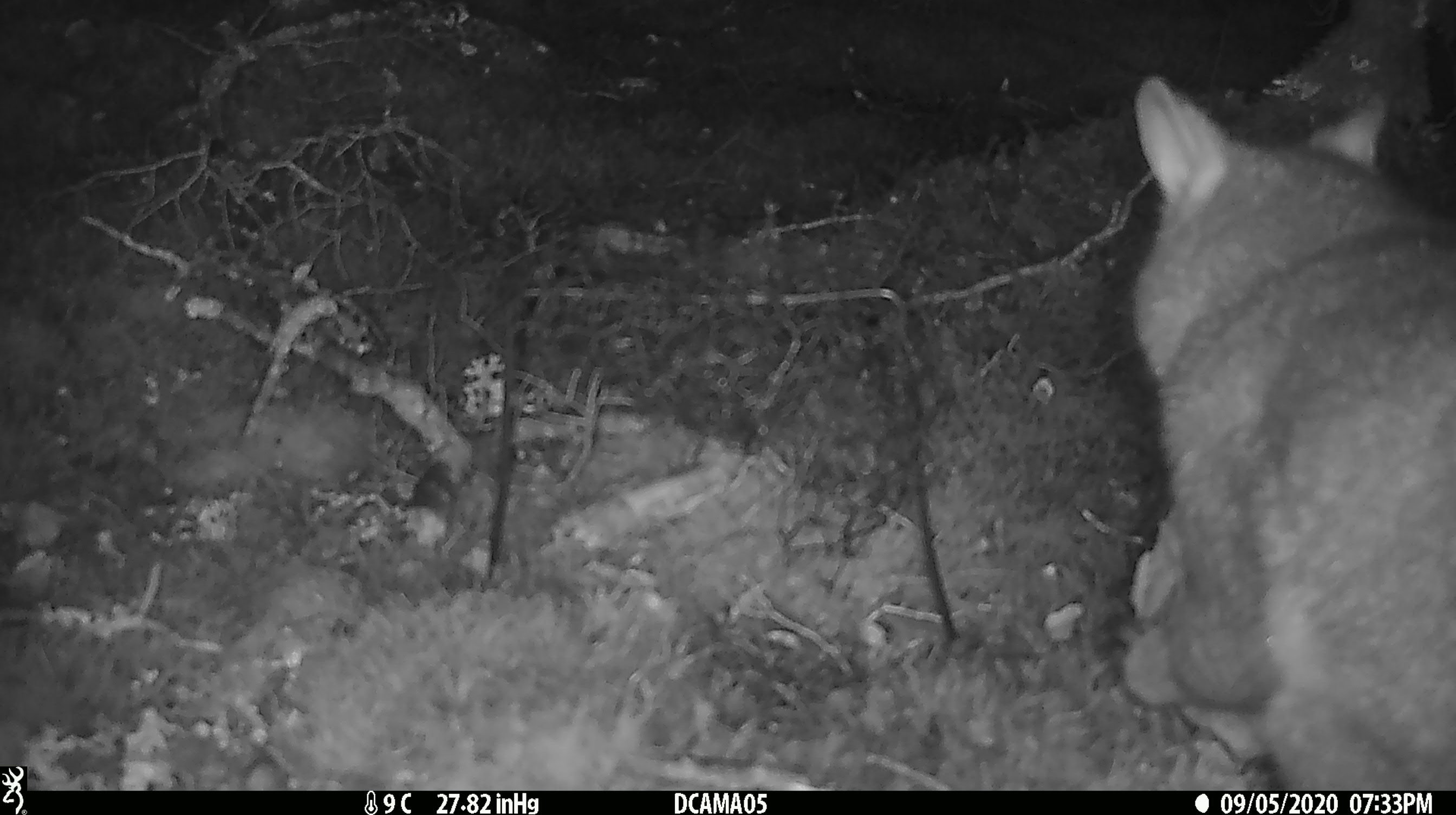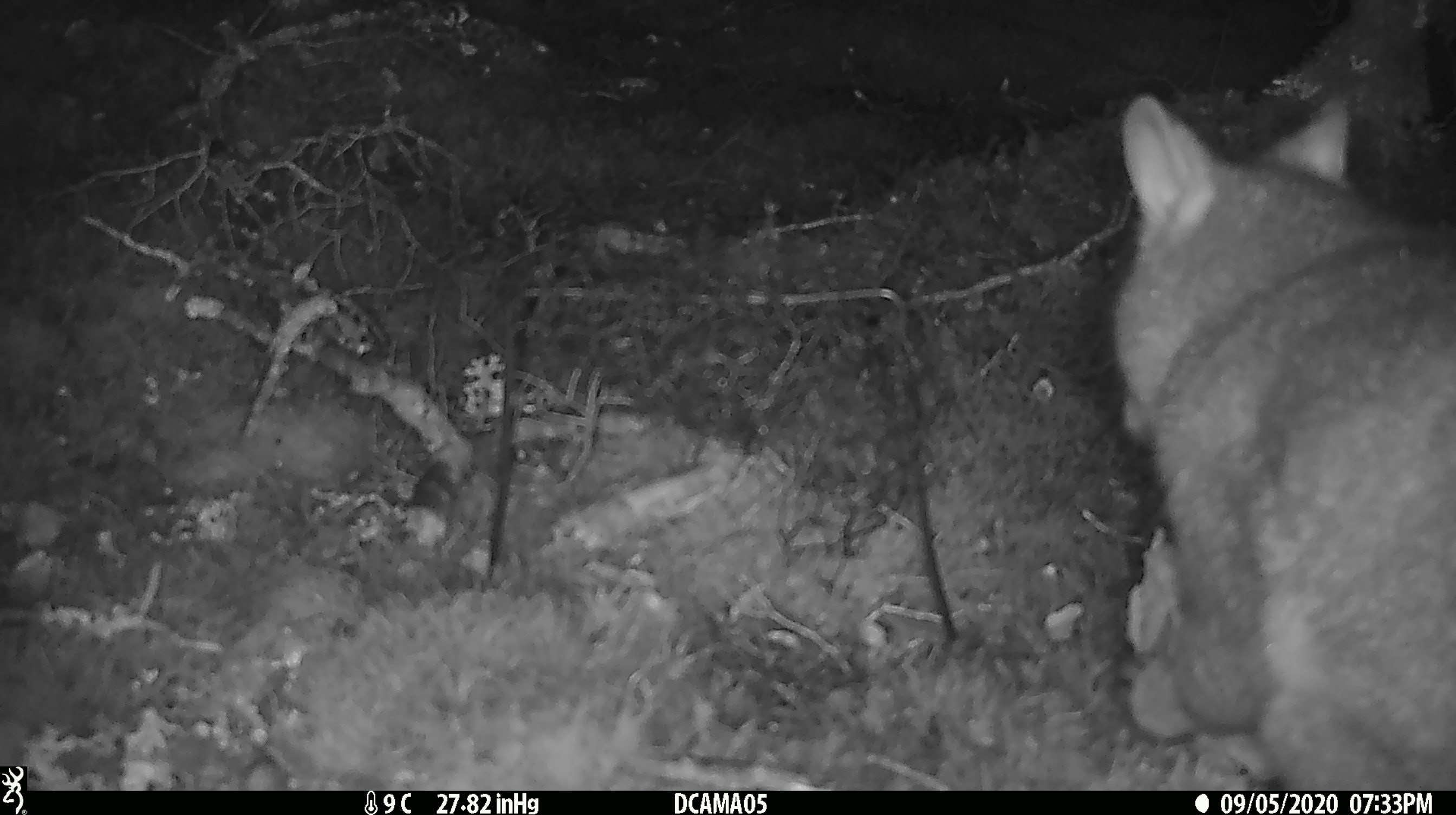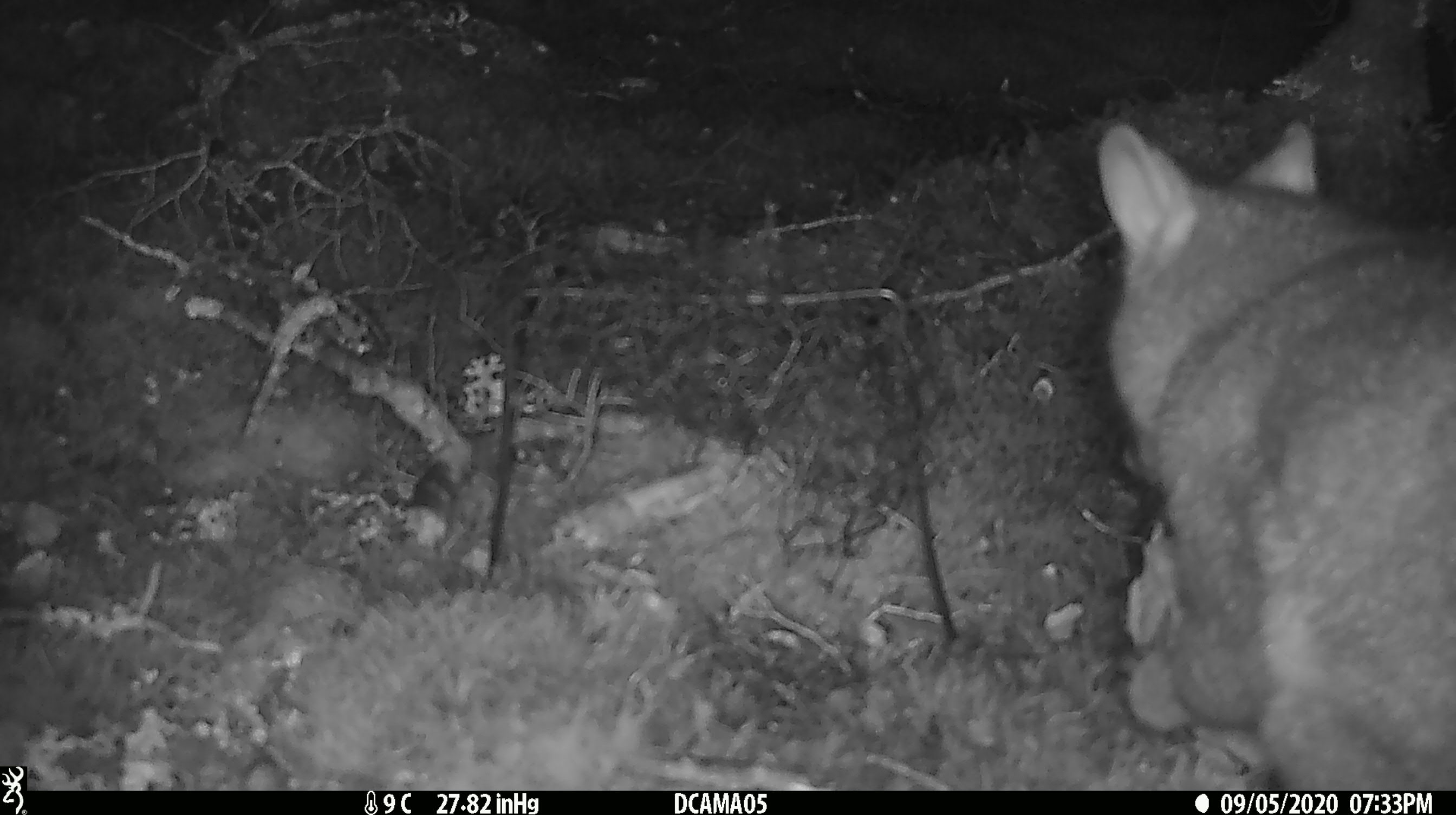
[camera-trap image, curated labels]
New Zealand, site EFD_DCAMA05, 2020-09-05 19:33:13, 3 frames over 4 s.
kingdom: Animalia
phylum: Chordata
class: Mammalia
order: Diprotodontia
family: Phalangeridae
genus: Trichosurus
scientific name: Trichosurus vulpecula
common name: common brushtail possum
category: possum